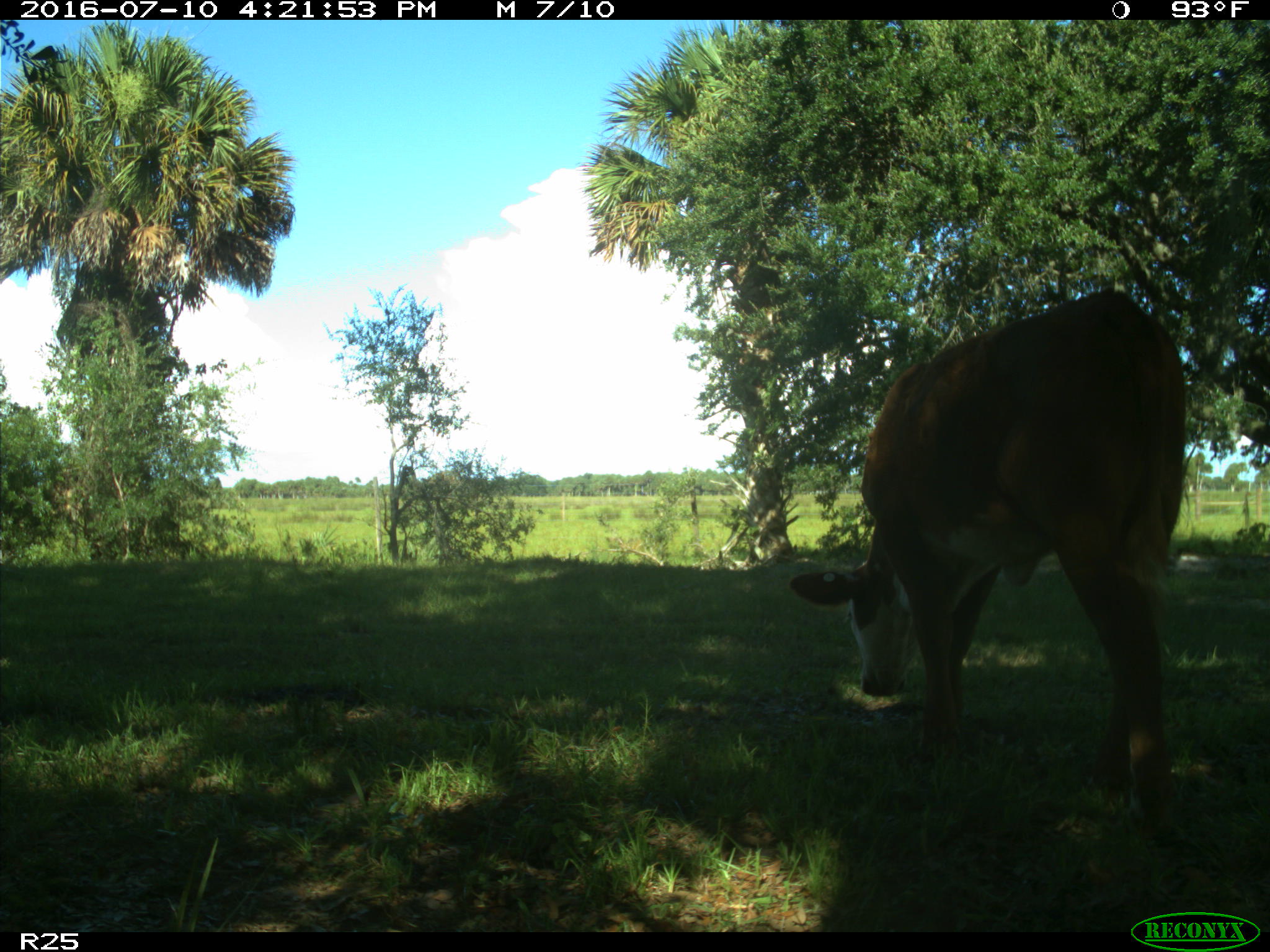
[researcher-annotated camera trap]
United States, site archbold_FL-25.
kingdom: Animalia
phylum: Chordata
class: Mammalia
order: Artiodactyla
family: Bovidae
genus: Bos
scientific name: Bos taurus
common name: domestic cow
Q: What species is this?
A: Bos taurus (domestic cow).